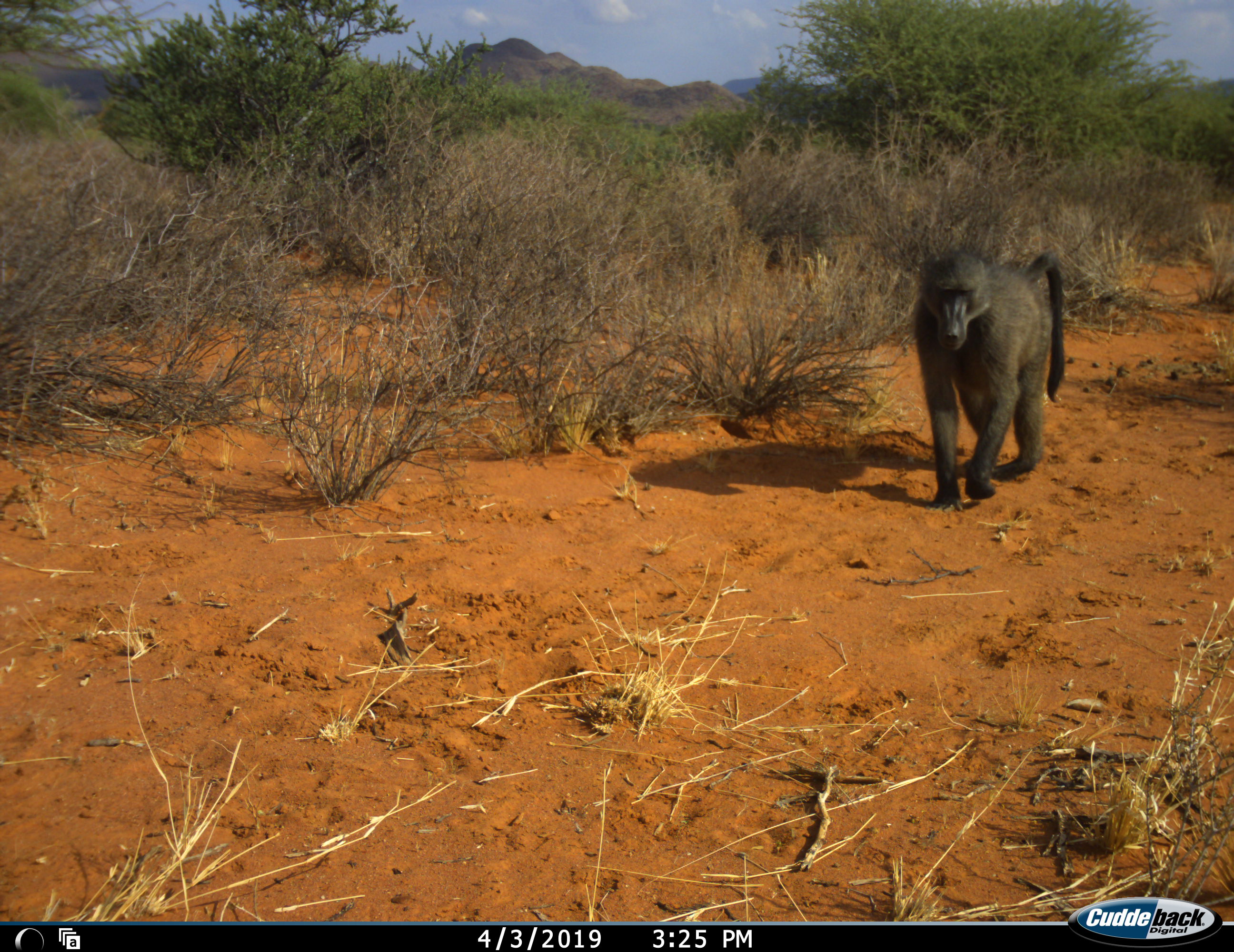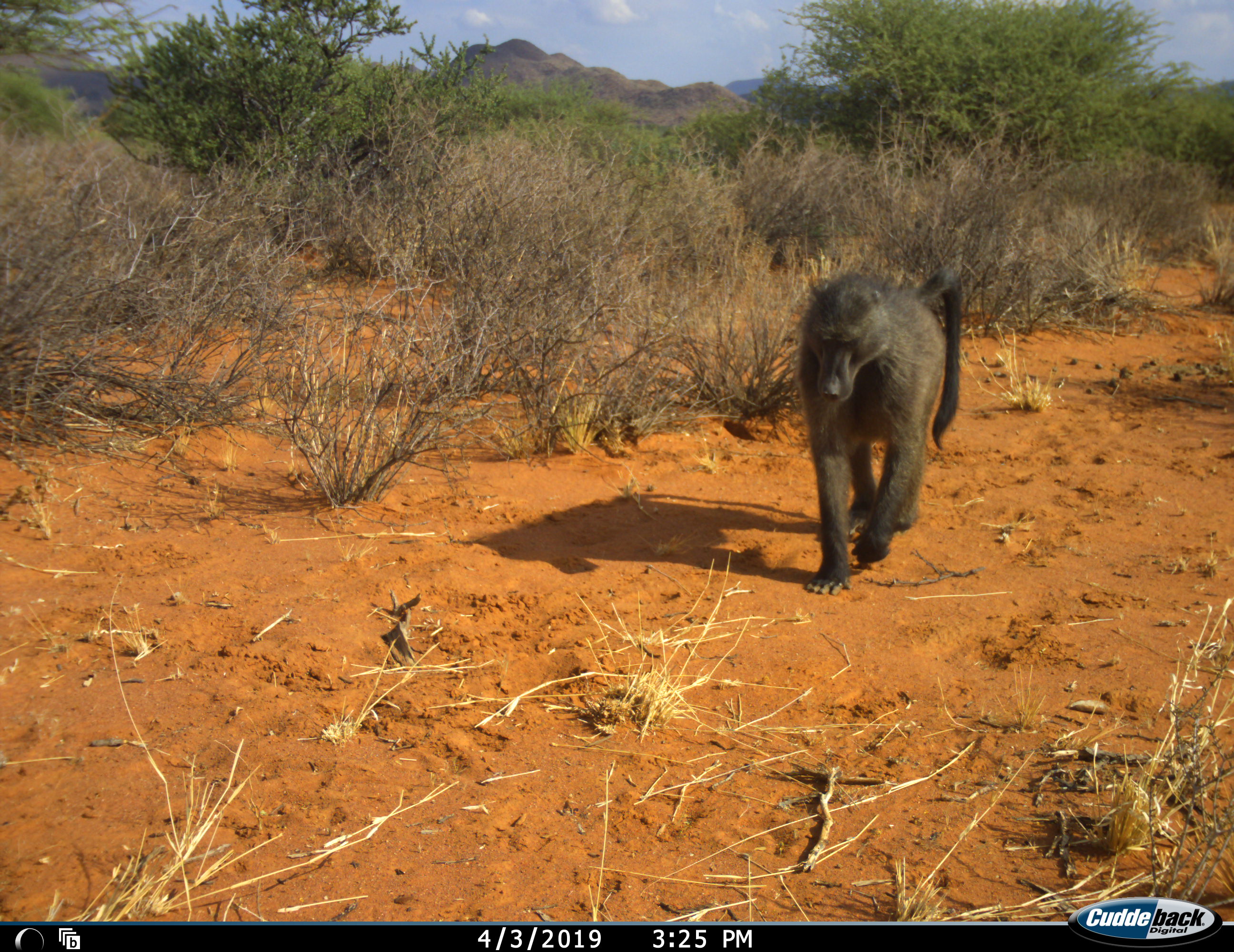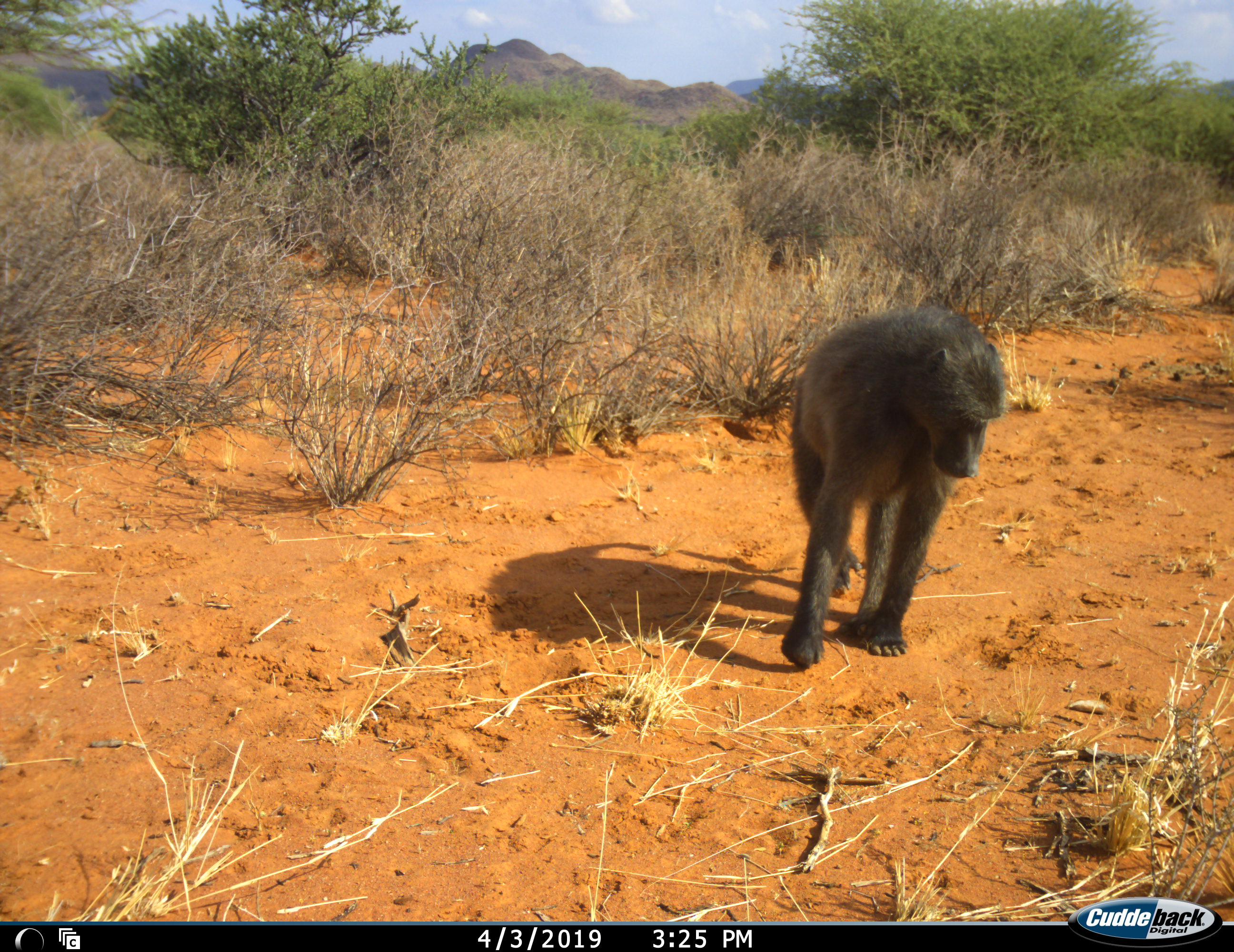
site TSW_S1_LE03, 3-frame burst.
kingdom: Animalia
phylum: Chordata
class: Mammalia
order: Primates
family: Cercopithecidae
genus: Papio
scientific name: Papio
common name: baboon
Baboon (Papio), count 1. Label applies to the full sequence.